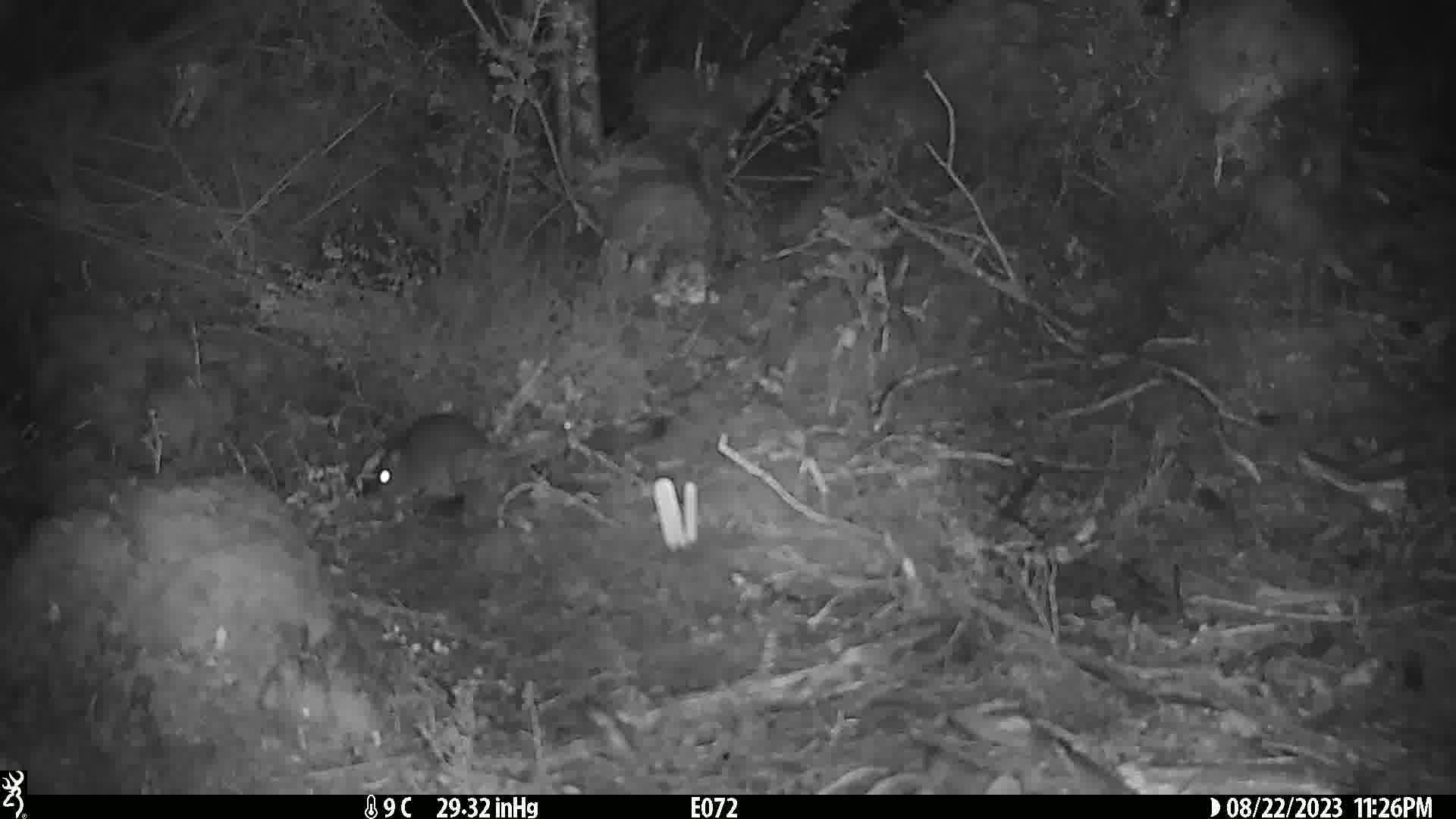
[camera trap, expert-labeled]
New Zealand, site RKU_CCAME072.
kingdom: Animalia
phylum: Chordata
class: Mammalia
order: Rodentia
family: Muridae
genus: Rattus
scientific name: Rattus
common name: rat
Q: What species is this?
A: Rat (Rattus).